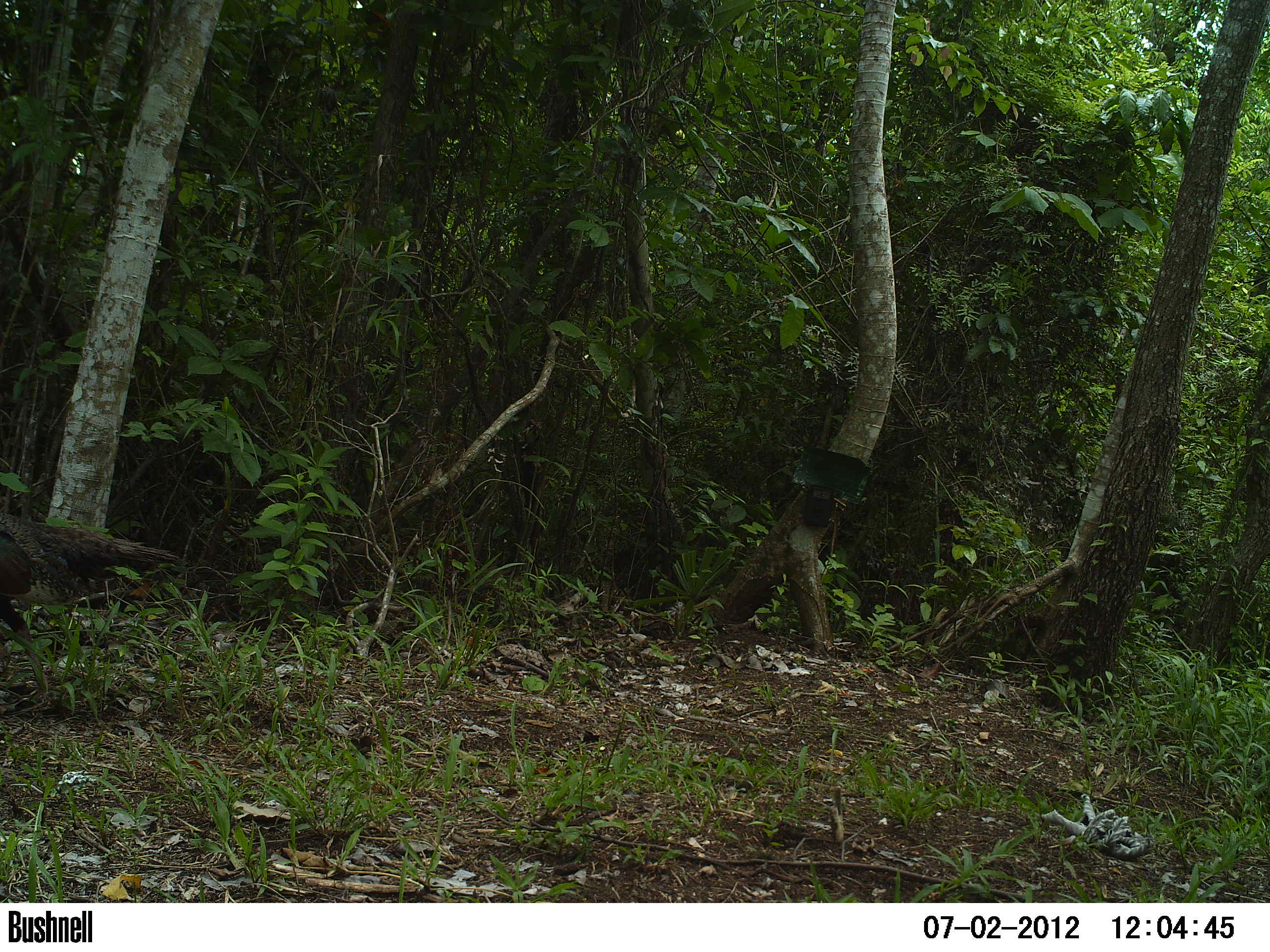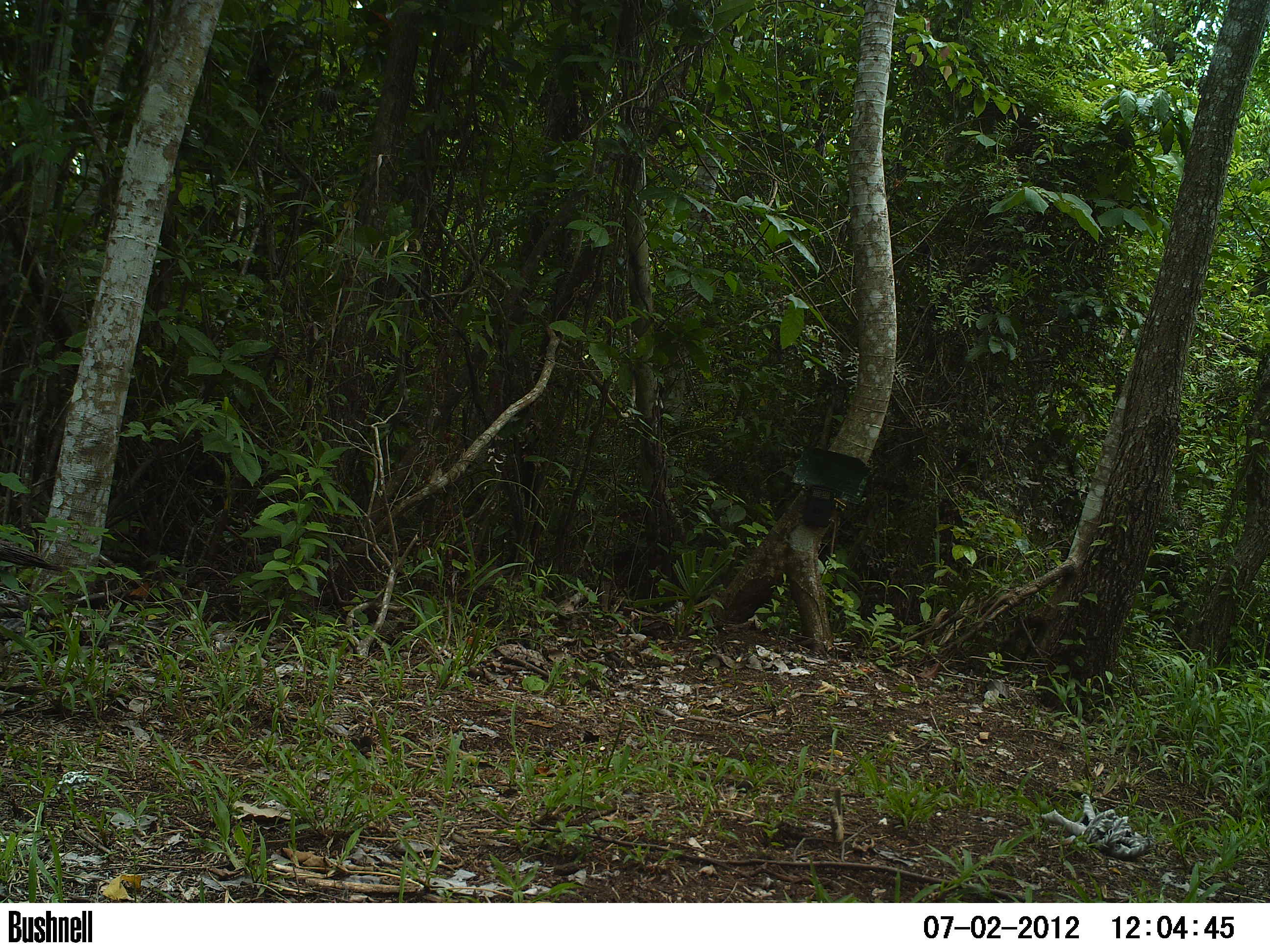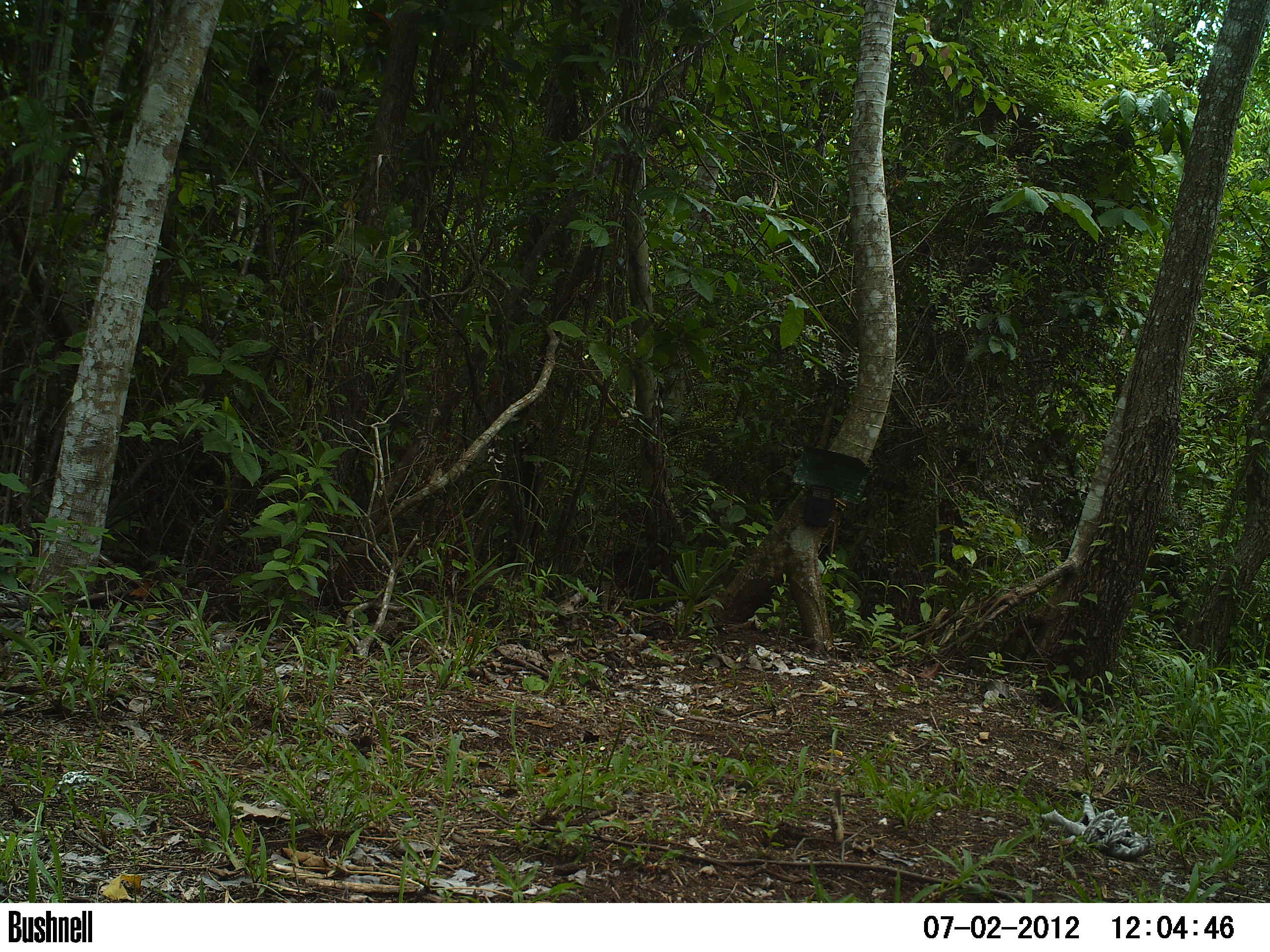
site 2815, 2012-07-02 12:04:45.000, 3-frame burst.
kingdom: Animalia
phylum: Chordata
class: Aves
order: Galliformes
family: Phasianidae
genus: Meleagris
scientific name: Meleagris ocellata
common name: ocellated turkey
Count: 2.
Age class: adult.